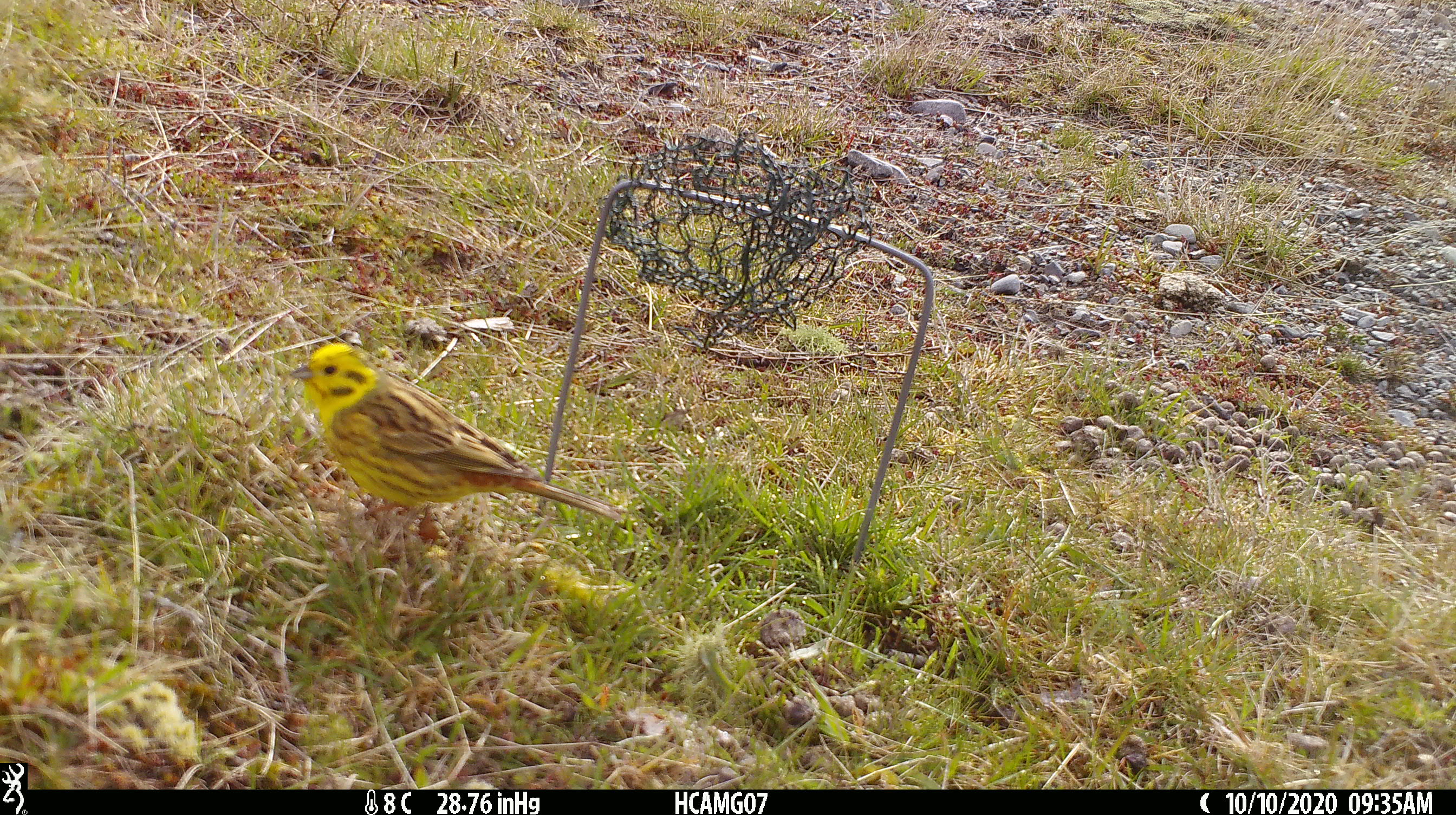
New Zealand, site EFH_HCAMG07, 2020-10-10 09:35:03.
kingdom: Animalia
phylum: Chordata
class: Aves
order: Passeriformes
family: Emberizidae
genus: Emberiza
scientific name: Emberiza citrinella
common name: yellowhammer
Yellowhammer (Emberiza citrinella).